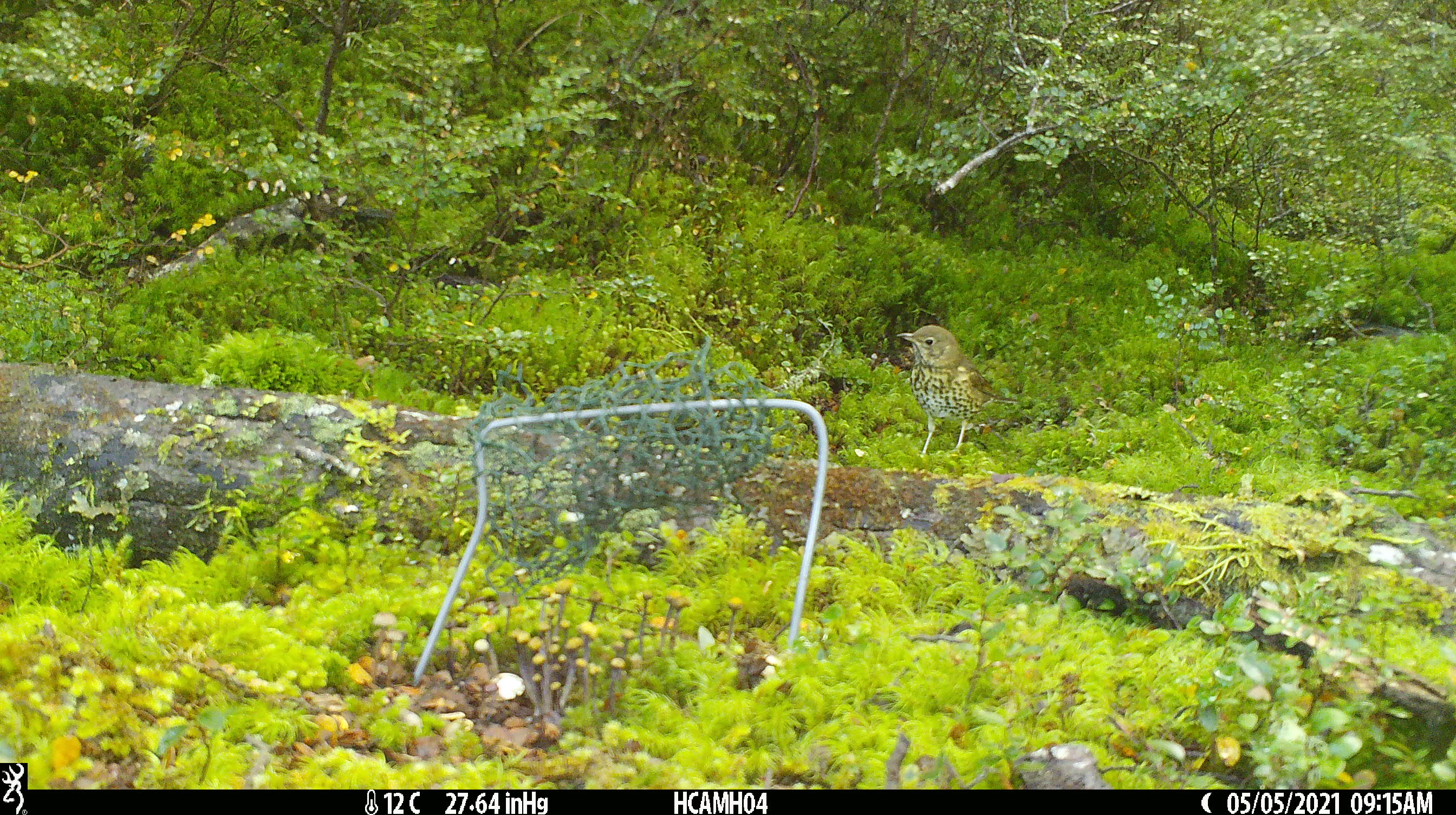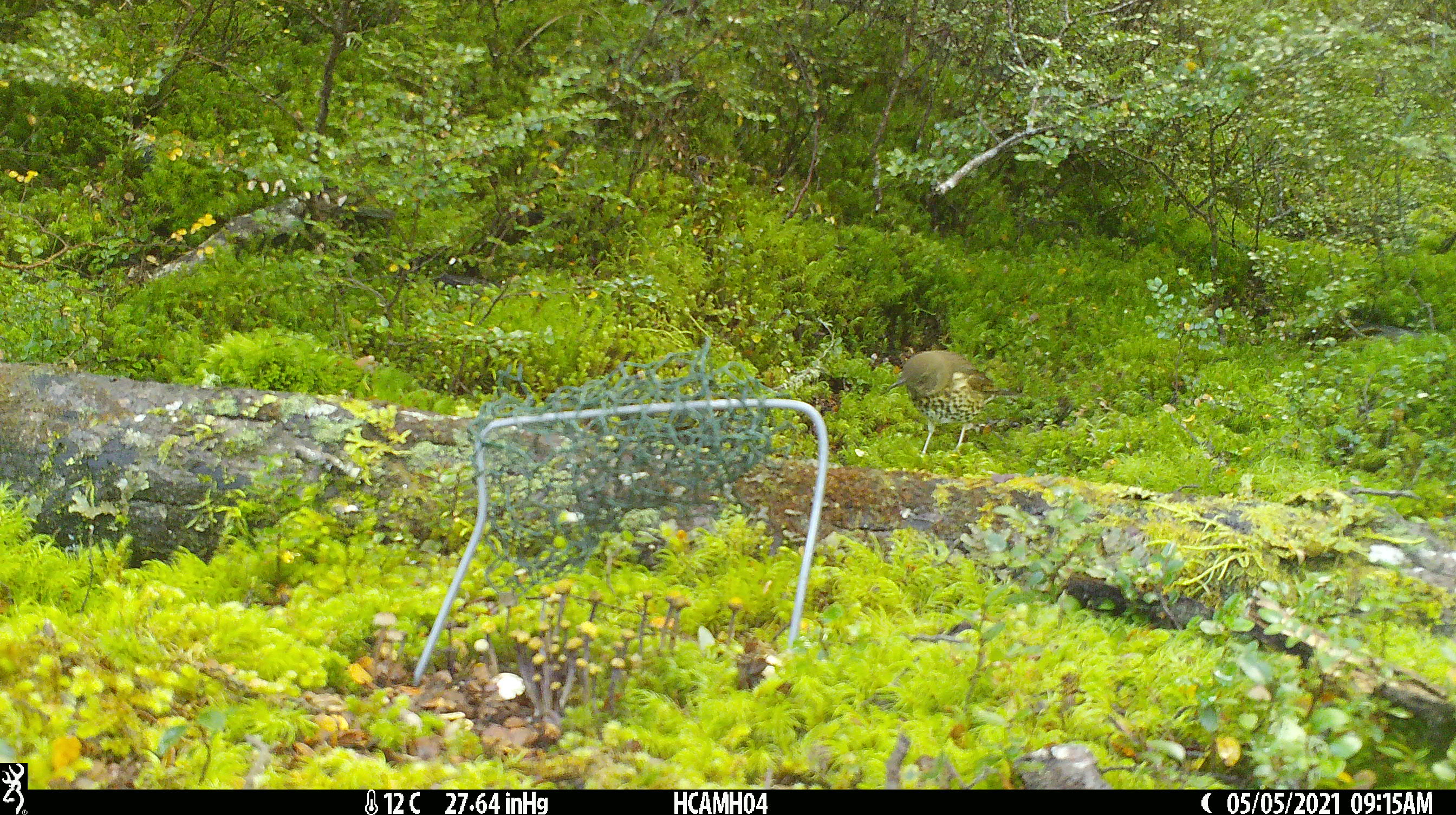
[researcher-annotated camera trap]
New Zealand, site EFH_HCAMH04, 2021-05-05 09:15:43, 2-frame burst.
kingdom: Animalia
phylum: Chordata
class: Aves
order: Passeriformes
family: Turdidae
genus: Turdus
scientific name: Turdus philomelos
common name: song thrush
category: thrush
Thrush (song thrush) (Turdus philomelos).